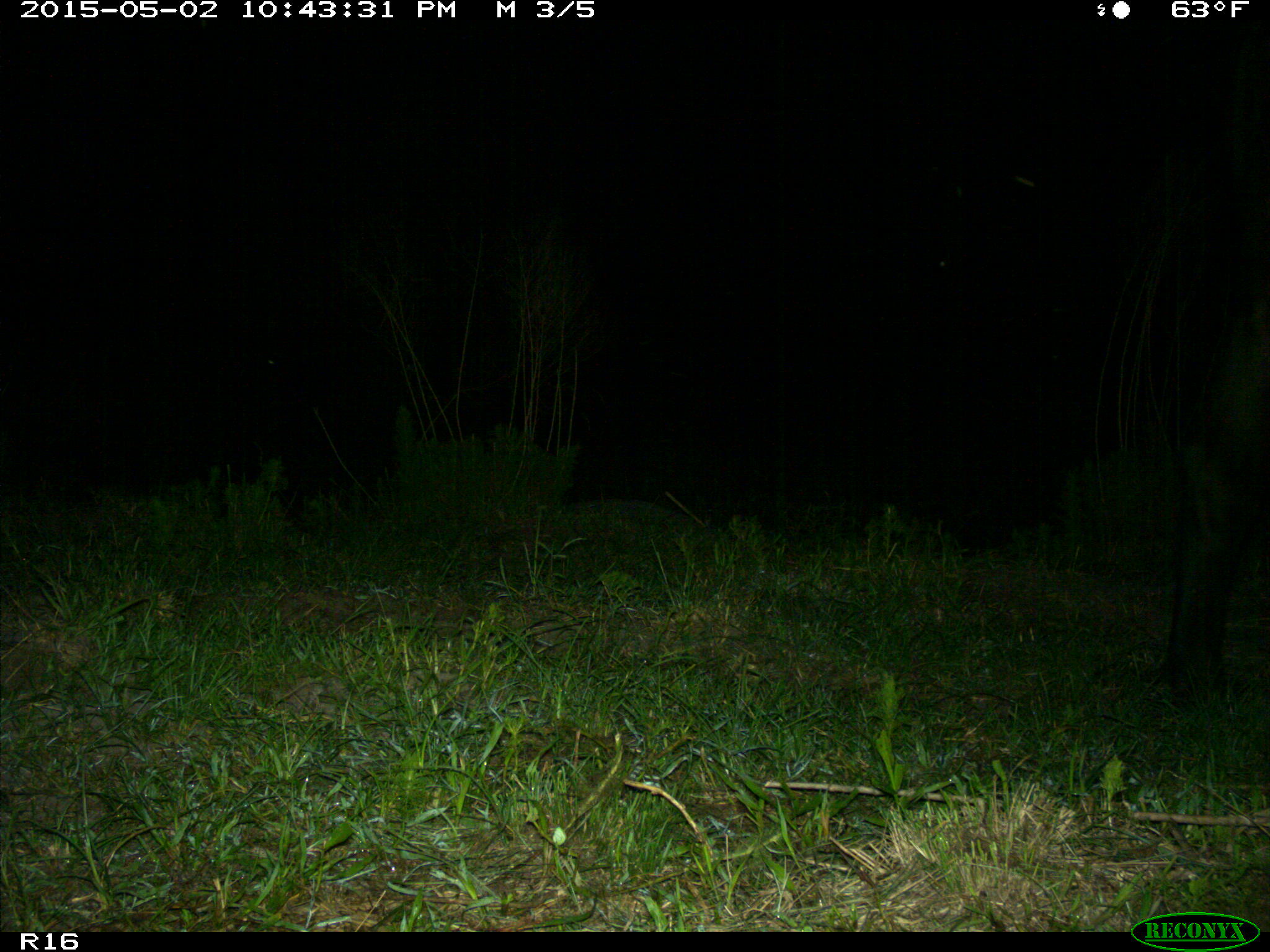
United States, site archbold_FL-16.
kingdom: Animalia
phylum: Chordata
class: Mammalia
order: Artiodactyla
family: Bovidae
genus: Bos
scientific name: Bos taurus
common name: domestic cow